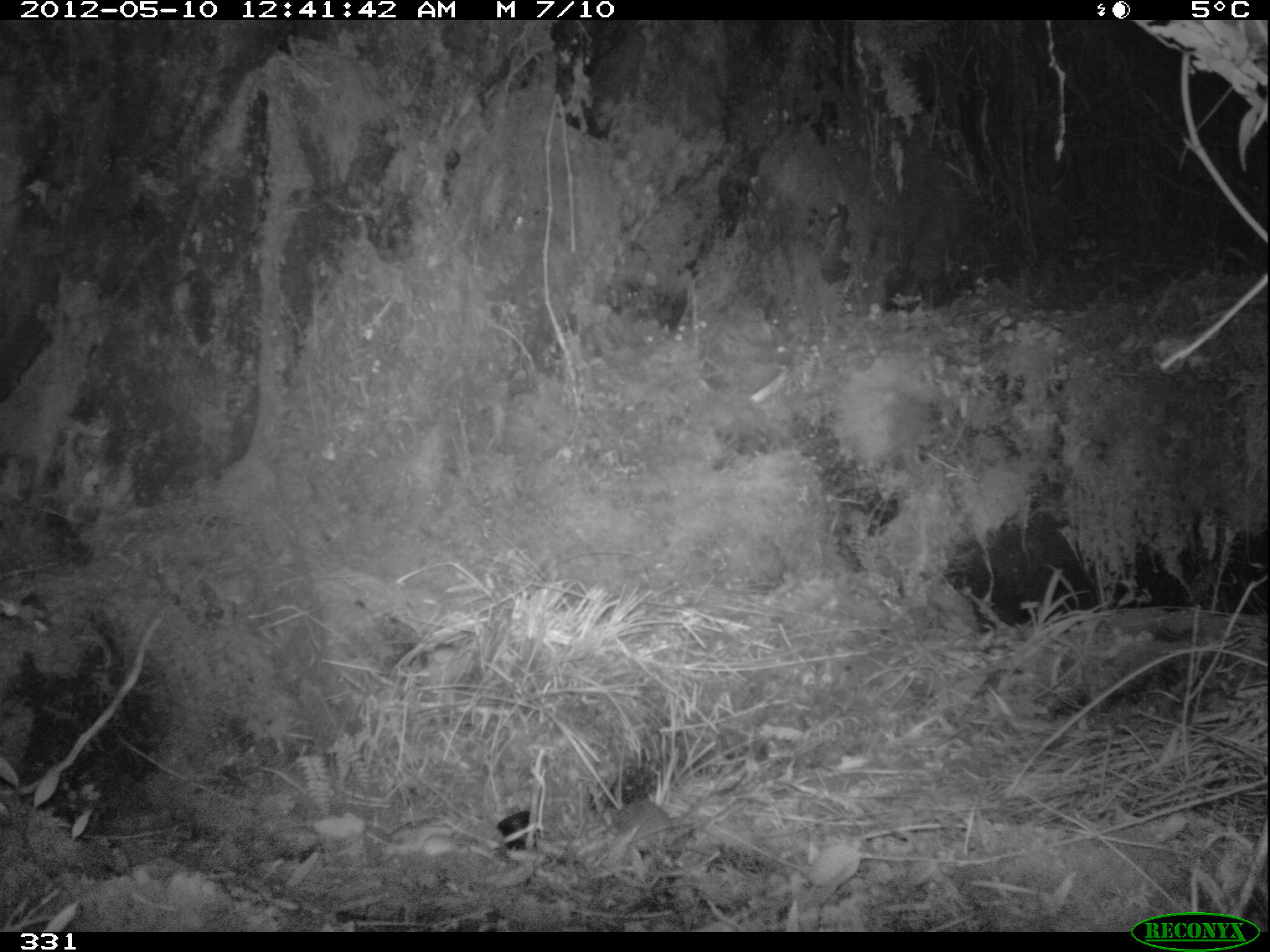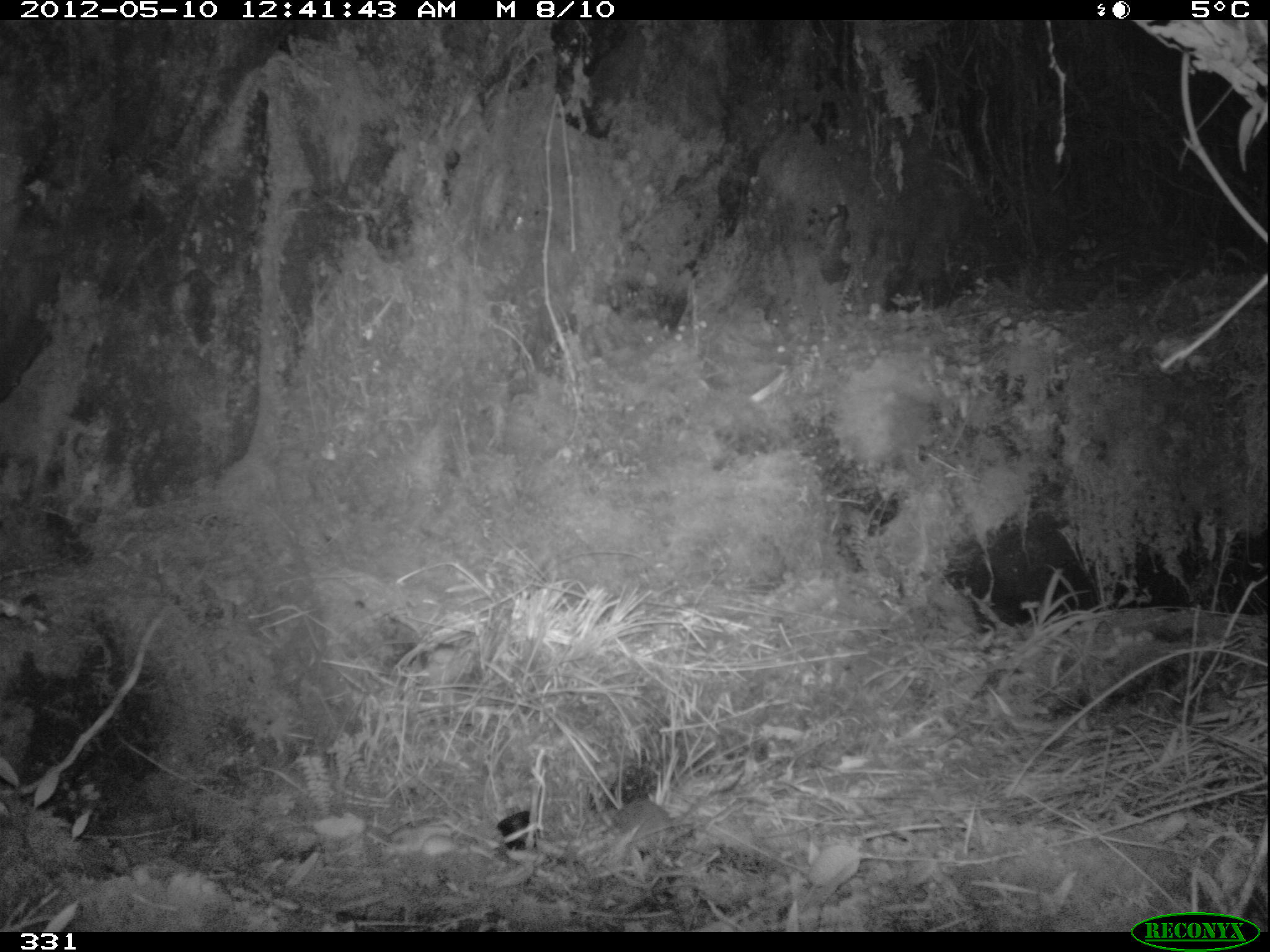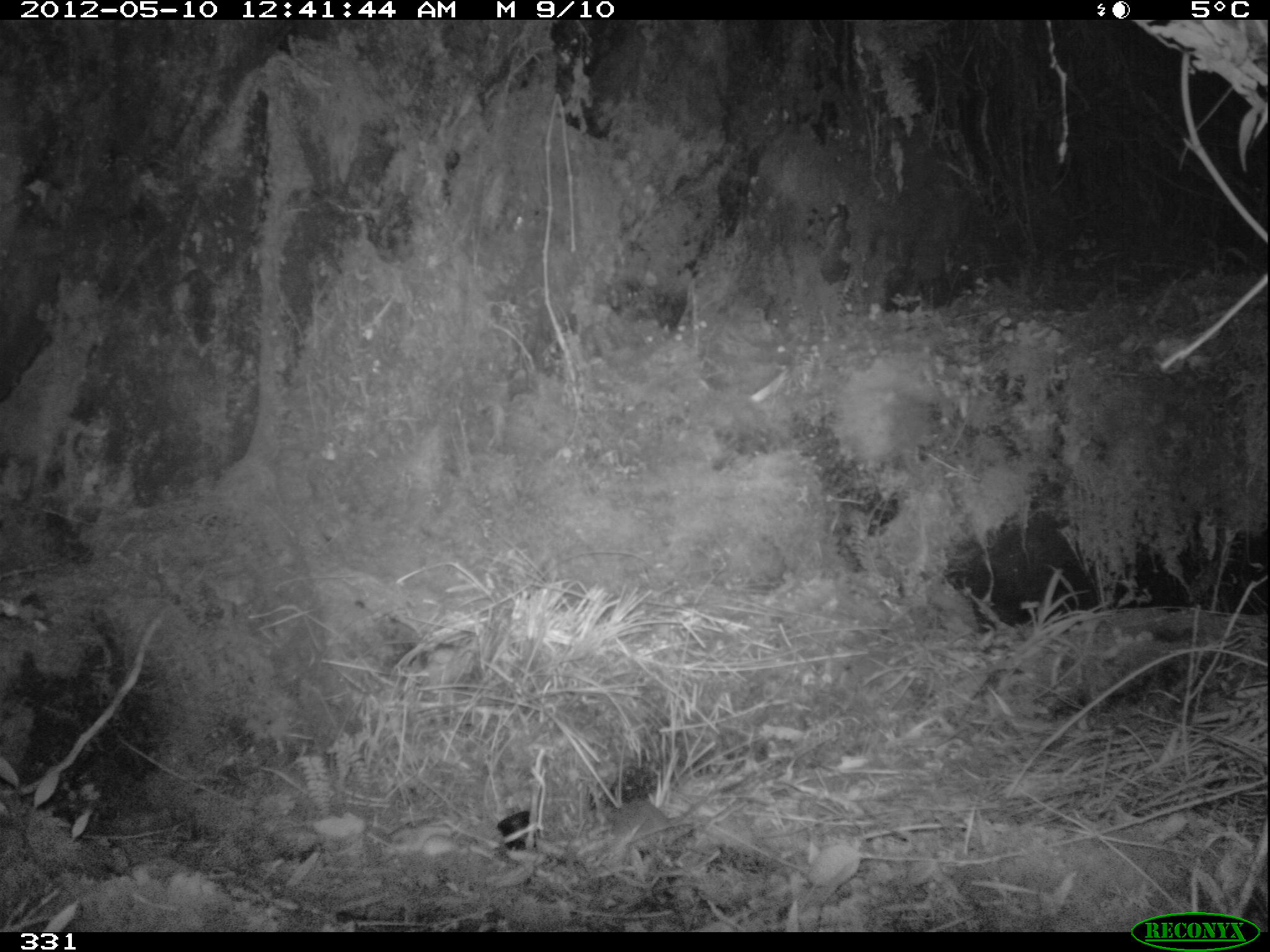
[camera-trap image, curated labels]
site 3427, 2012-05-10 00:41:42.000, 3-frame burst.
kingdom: Animalia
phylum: Chordata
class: Mammalia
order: Rodentia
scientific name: Rodentia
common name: rodents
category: unknown rodent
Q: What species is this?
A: Unknown rodent (rodents) (Rodentia).